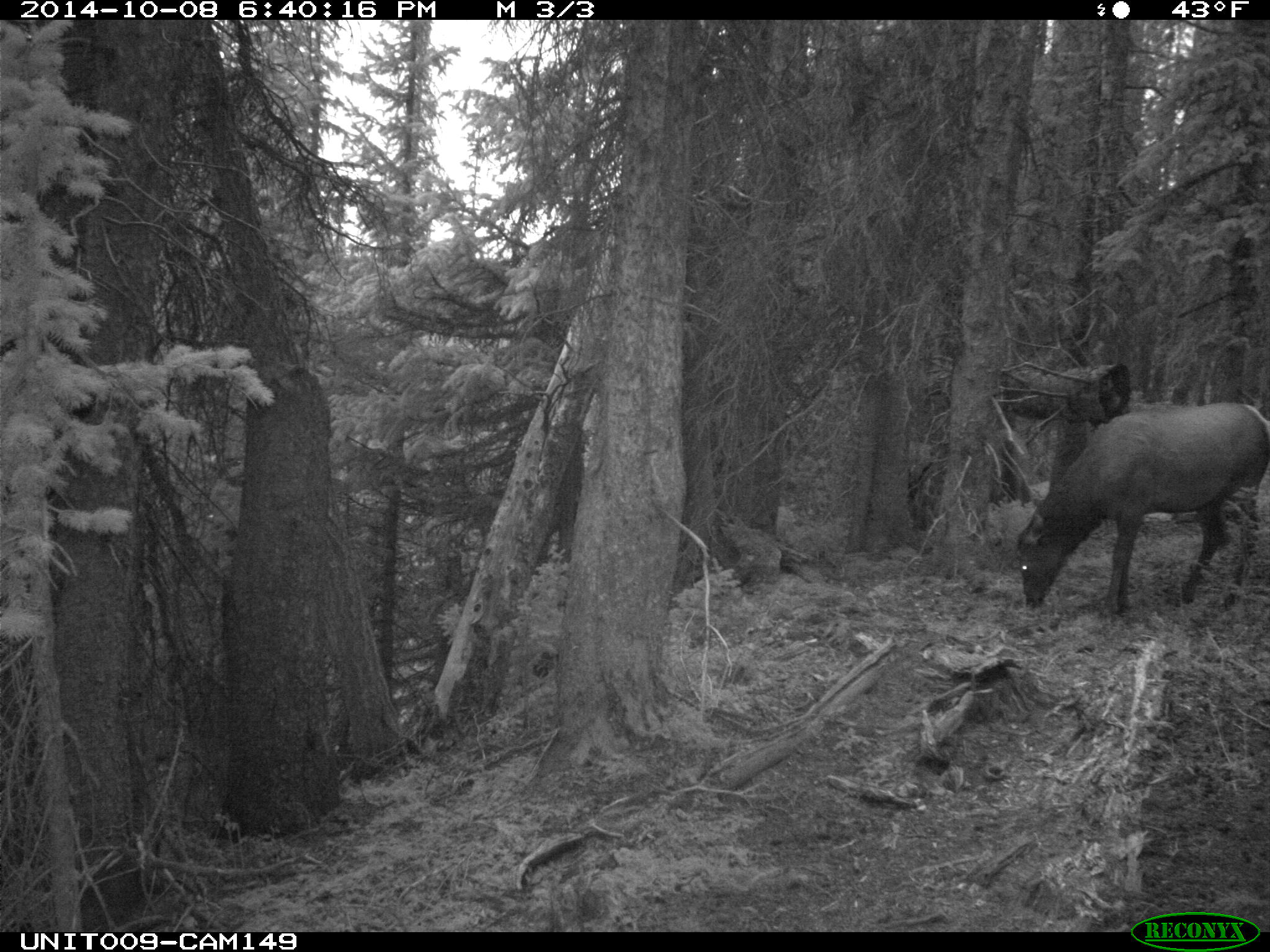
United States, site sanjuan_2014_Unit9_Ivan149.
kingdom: Animalia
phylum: Chordata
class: Mammalia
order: Artiodactyla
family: Cervidae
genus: Cervus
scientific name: Cervus elaphus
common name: red deer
Cervus elaphus (red deer).